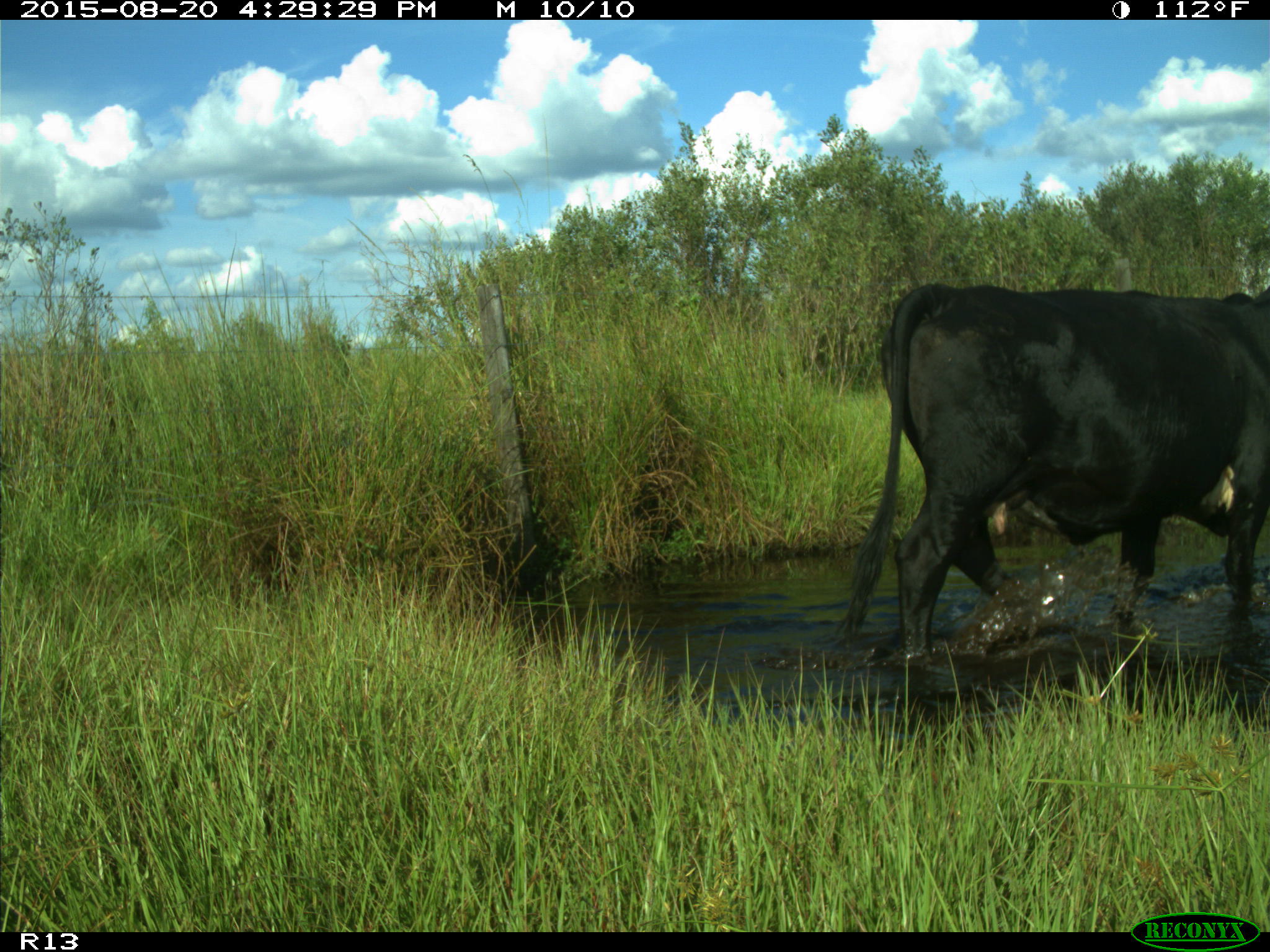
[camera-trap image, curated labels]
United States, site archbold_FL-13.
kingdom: Animalia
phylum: Chordata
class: Mammalia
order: Artiodactyla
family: Bovidae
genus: Bos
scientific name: Bos taurus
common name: domestic cow